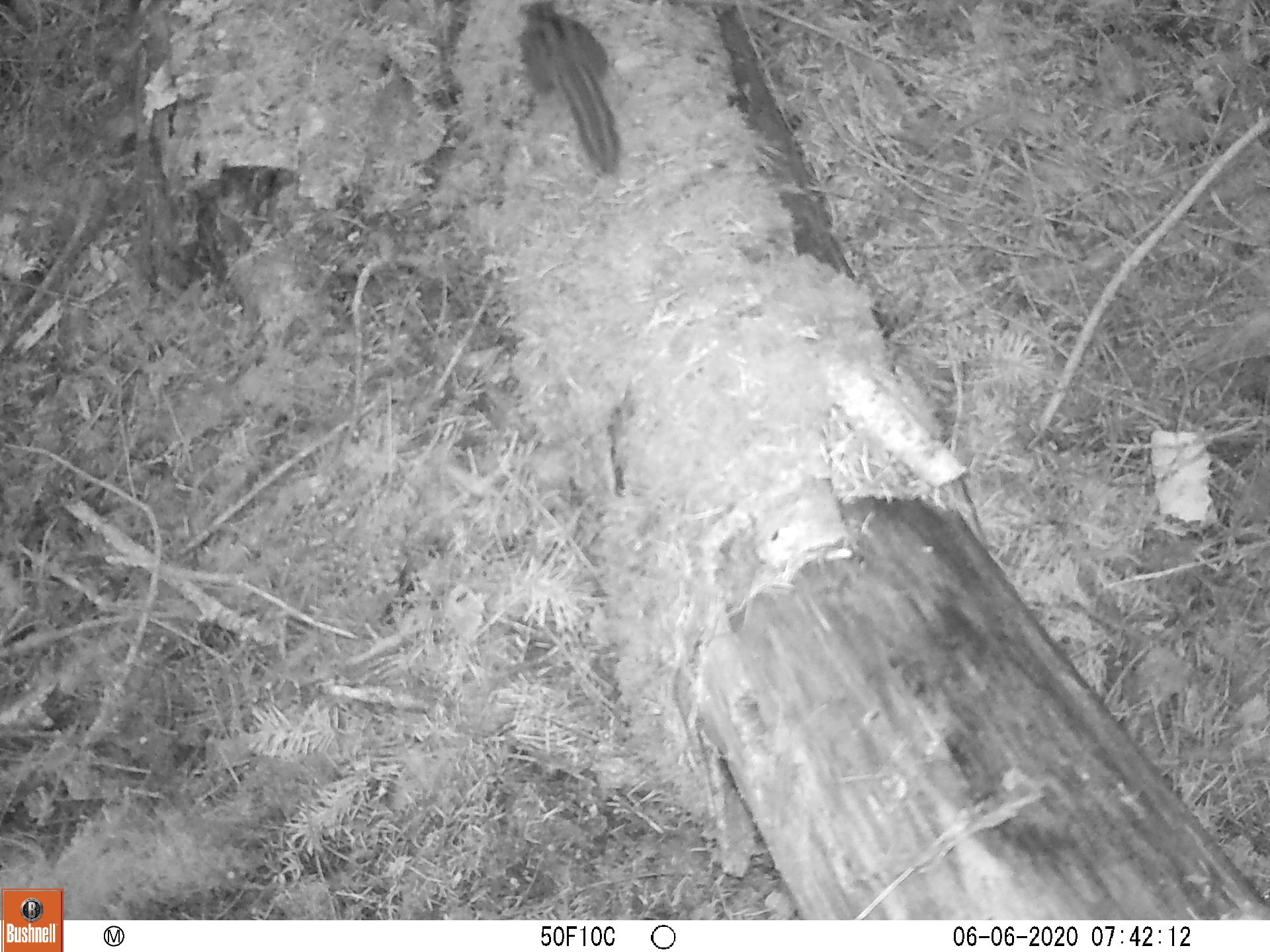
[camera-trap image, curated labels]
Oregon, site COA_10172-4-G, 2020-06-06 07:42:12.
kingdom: Animalia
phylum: Chordata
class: Mammalia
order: Rodentia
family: Sciuridae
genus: Neotamias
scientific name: Neotamias townsendii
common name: townsend's chipmunk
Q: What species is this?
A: Townsend's chipmunk (Neotamias townsendii).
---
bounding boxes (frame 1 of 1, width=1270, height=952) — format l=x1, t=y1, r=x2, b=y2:
townsend's chipmunk: l=512, t=4, r=634, b=179